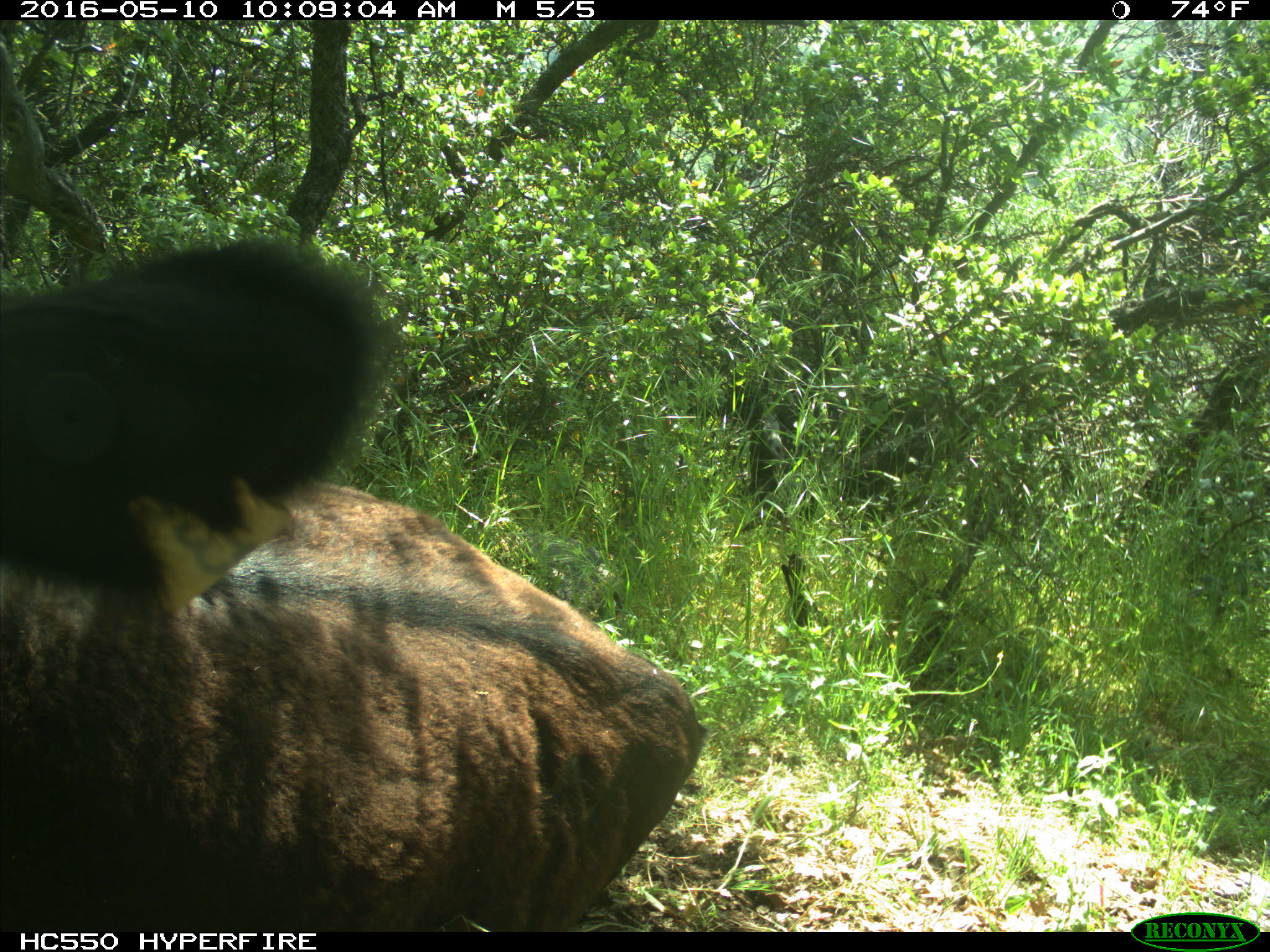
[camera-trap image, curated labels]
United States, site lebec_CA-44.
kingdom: Animalia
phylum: Chordata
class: Mammalia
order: Artiodactyla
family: Bovidae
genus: Bos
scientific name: Bos taurus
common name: domestic cow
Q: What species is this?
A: Bos taurus (domestic cow).